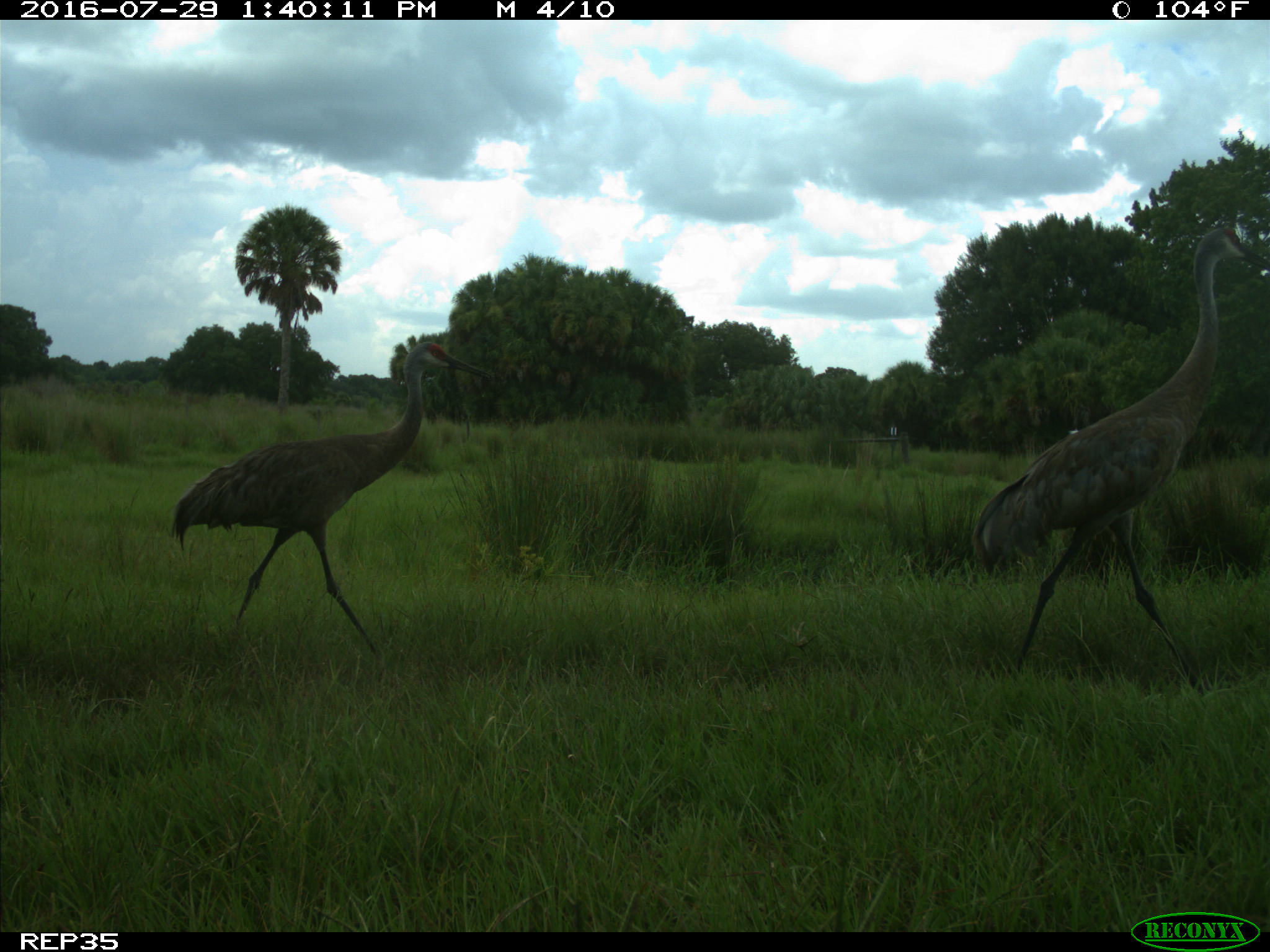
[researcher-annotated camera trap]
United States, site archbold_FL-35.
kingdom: Animalia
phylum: Chordata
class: Aves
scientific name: Aves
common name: birds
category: unidentified bird